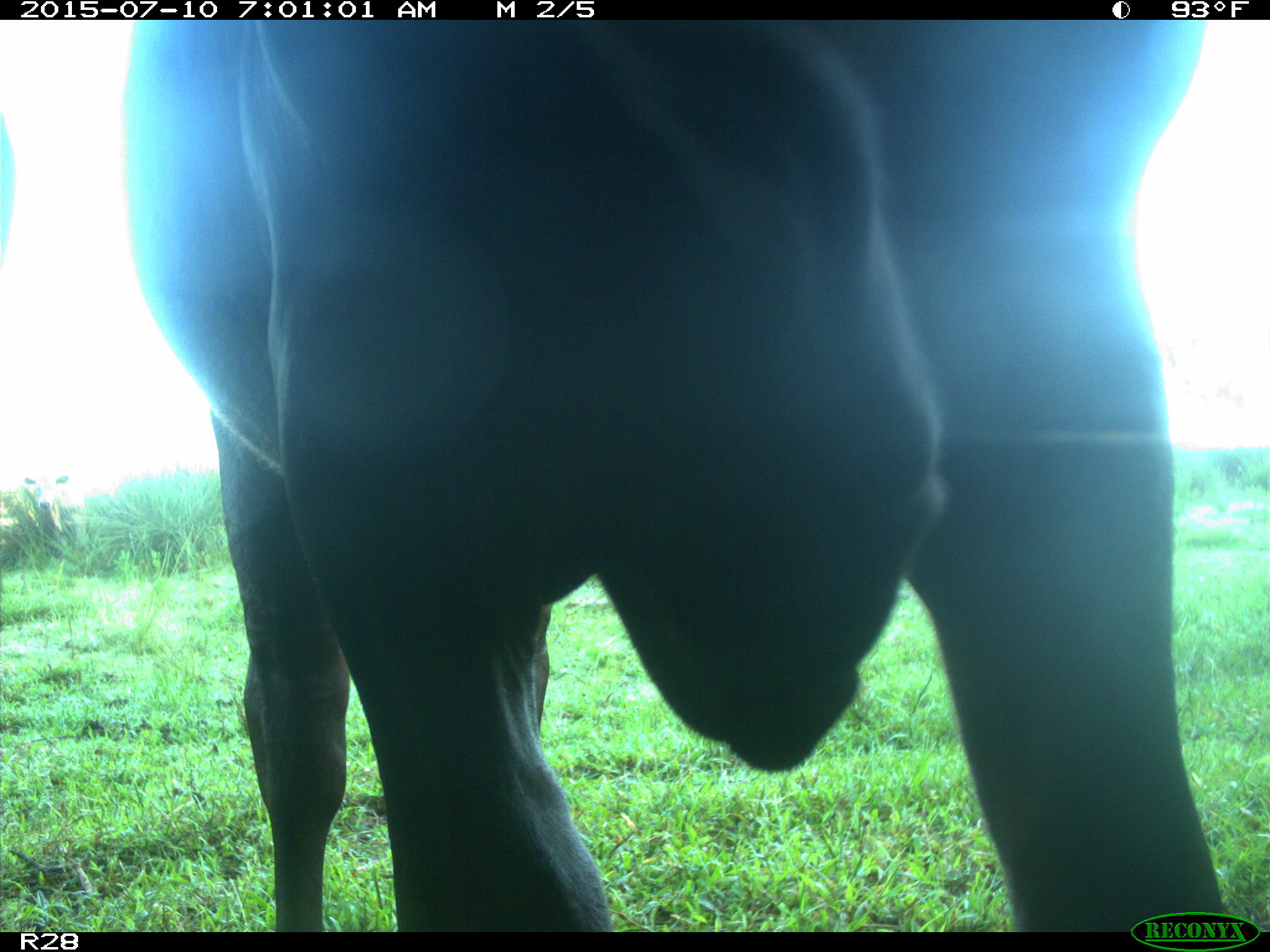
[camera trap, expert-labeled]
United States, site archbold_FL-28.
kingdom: Animalia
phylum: Chordata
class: Mammalia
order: Artiodactyla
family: Bovidae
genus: Bos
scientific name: Bos taurus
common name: domestic cow